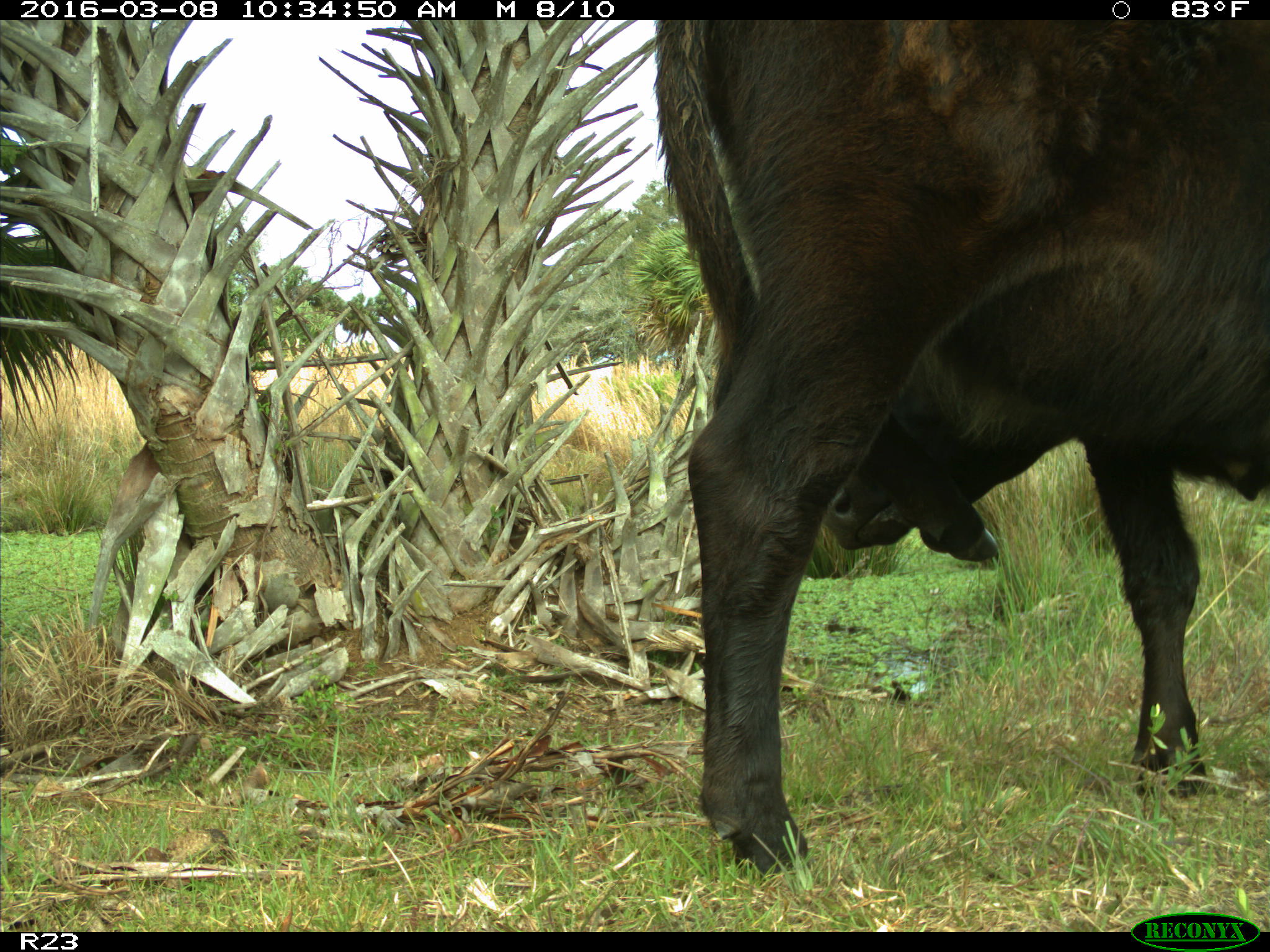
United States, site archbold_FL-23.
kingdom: Animalia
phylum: Chordata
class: Mammalia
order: Artiodactyla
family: Bovidae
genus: Bos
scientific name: Bos taurus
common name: domestic cow